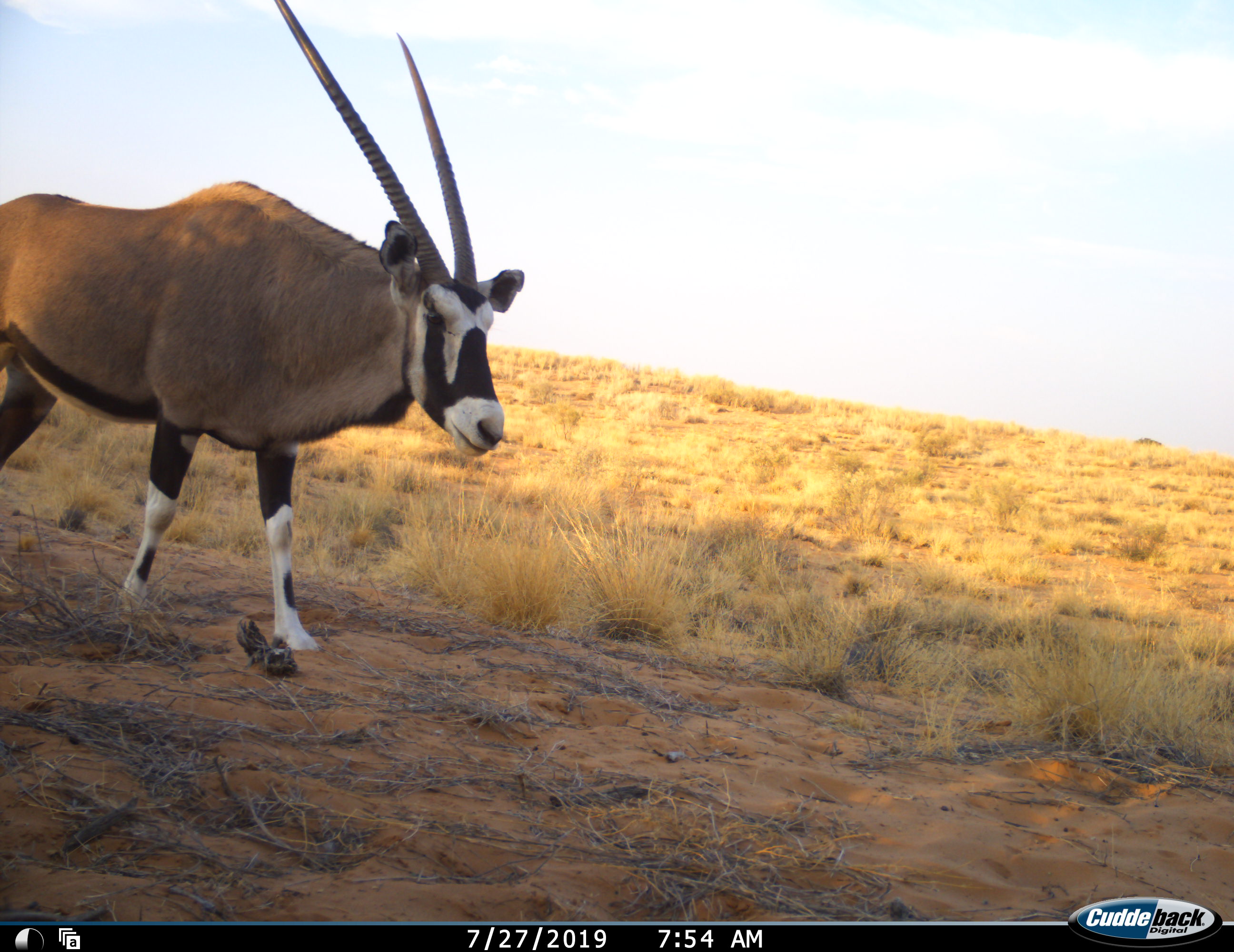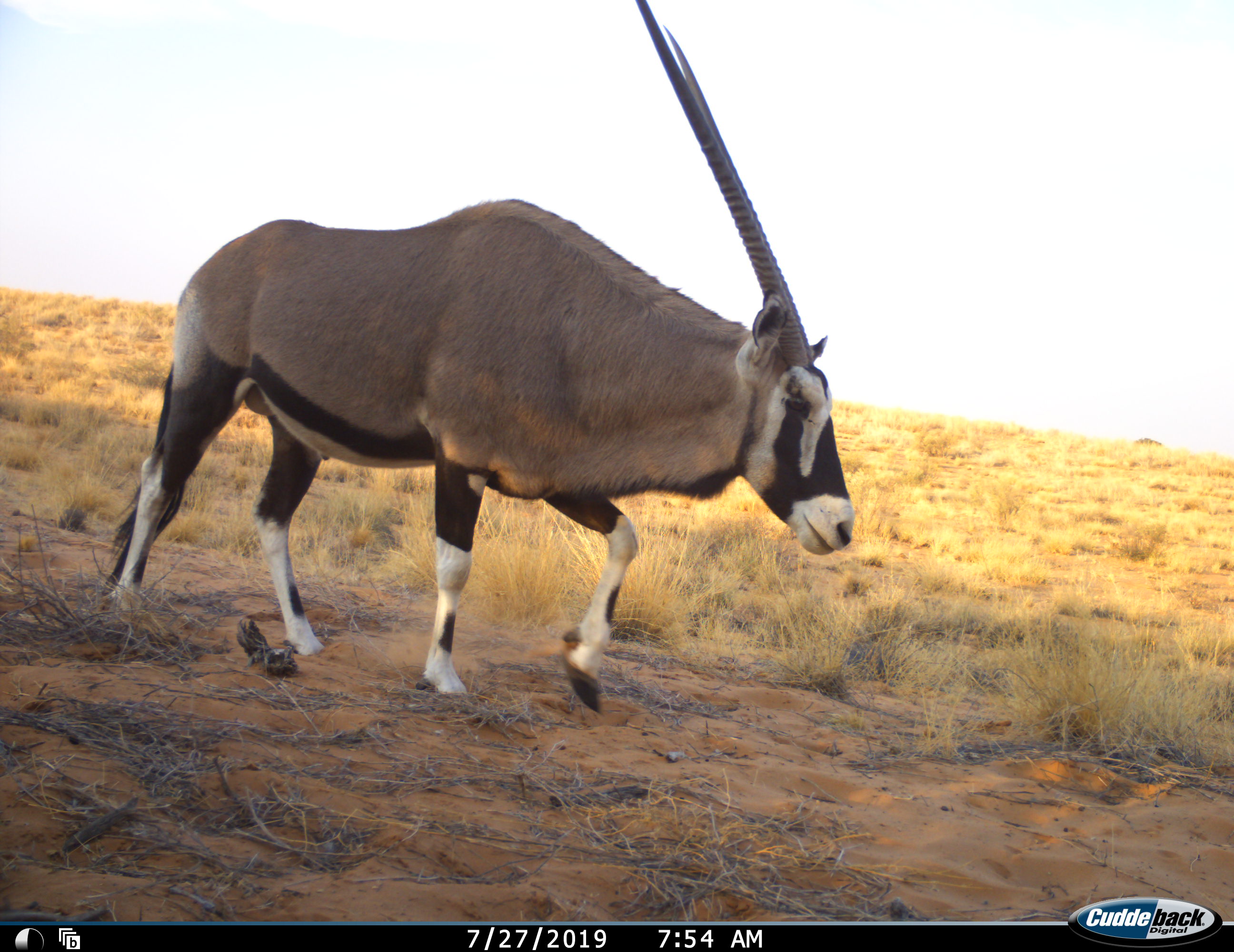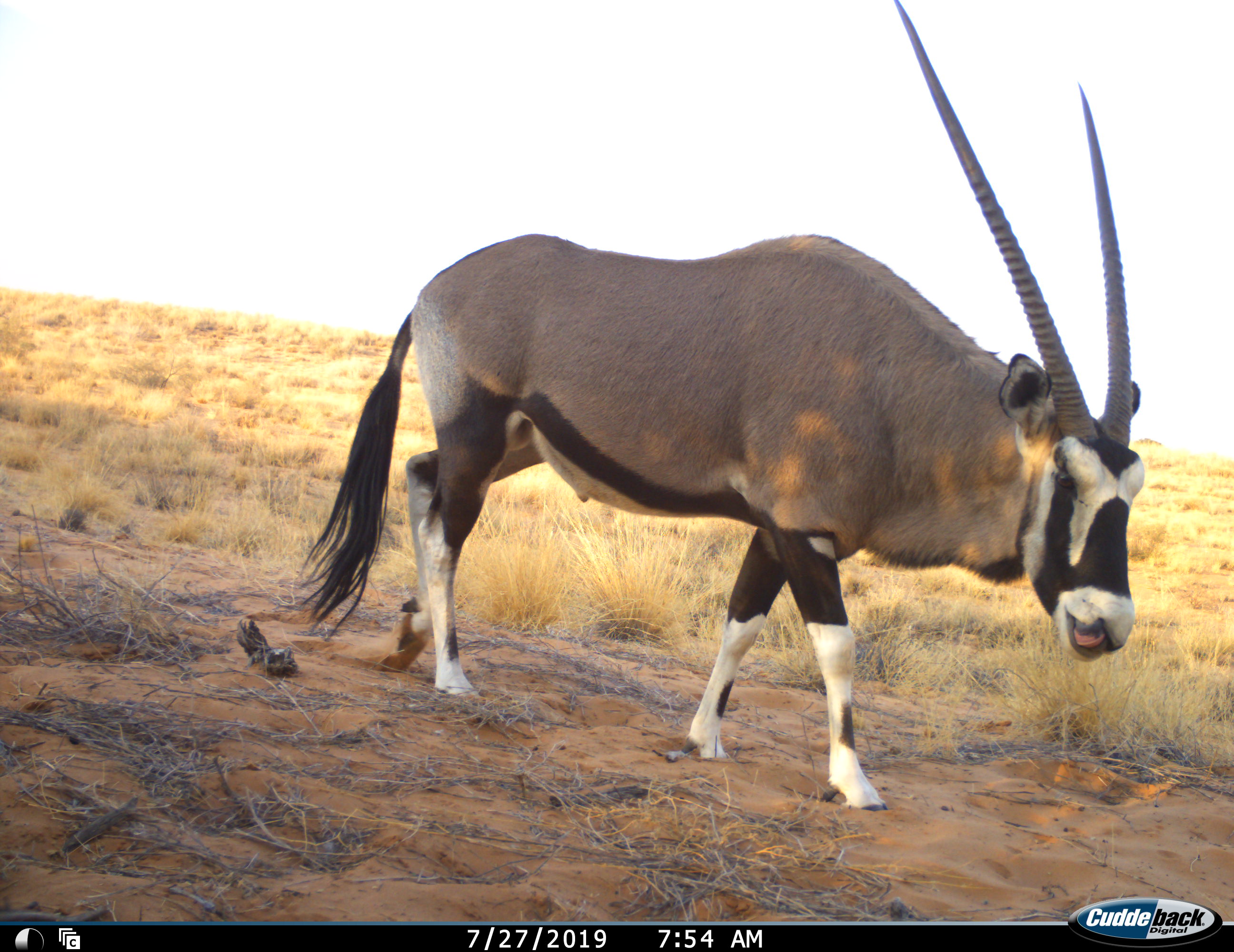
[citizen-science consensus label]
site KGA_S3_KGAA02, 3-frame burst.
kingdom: Animalia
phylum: Chordata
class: Mammalia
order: Artiodactyla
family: Bovidae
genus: Oryx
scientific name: Oryx gazella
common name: gemsbok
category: oryx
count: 1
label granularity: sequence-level